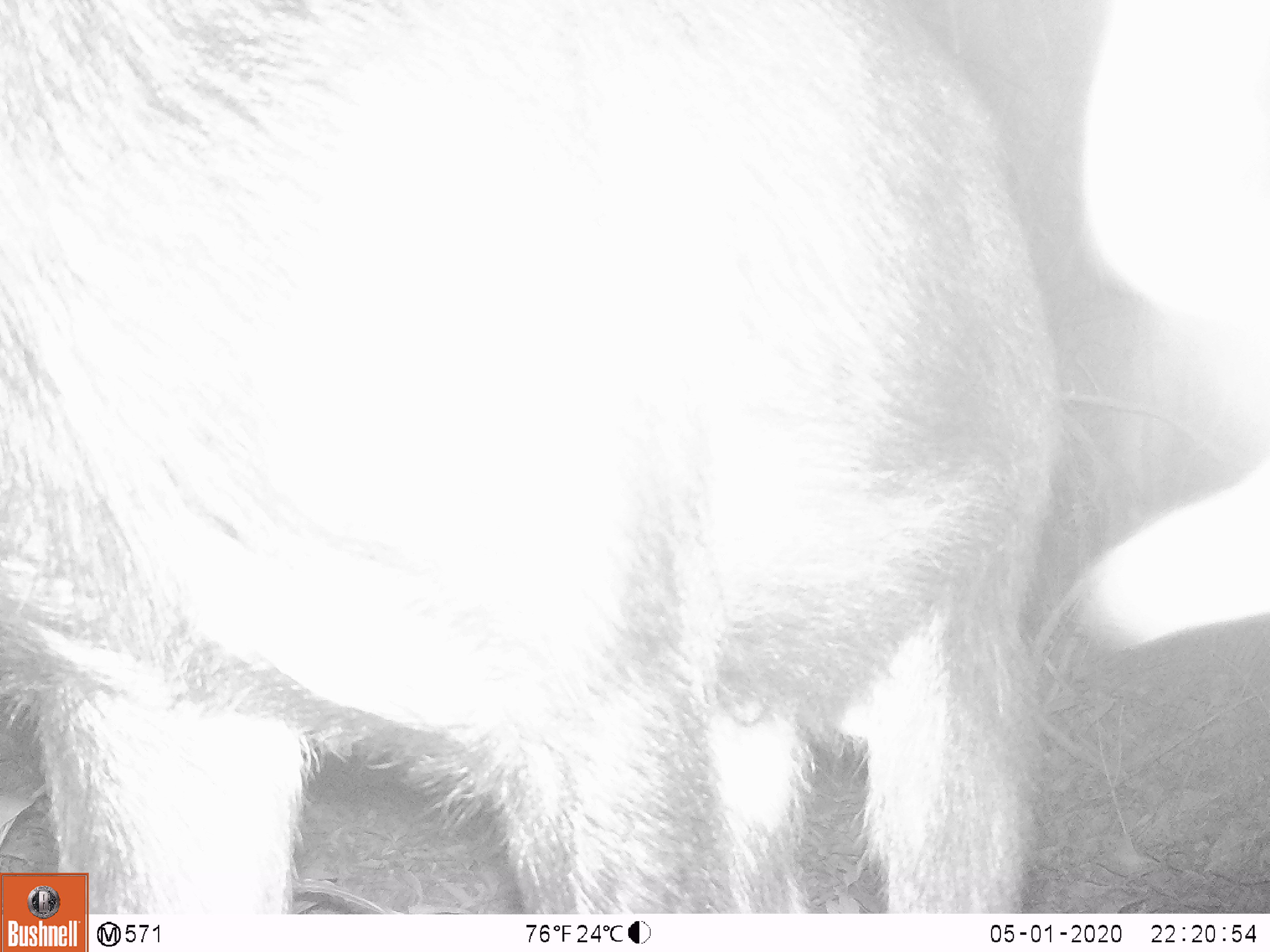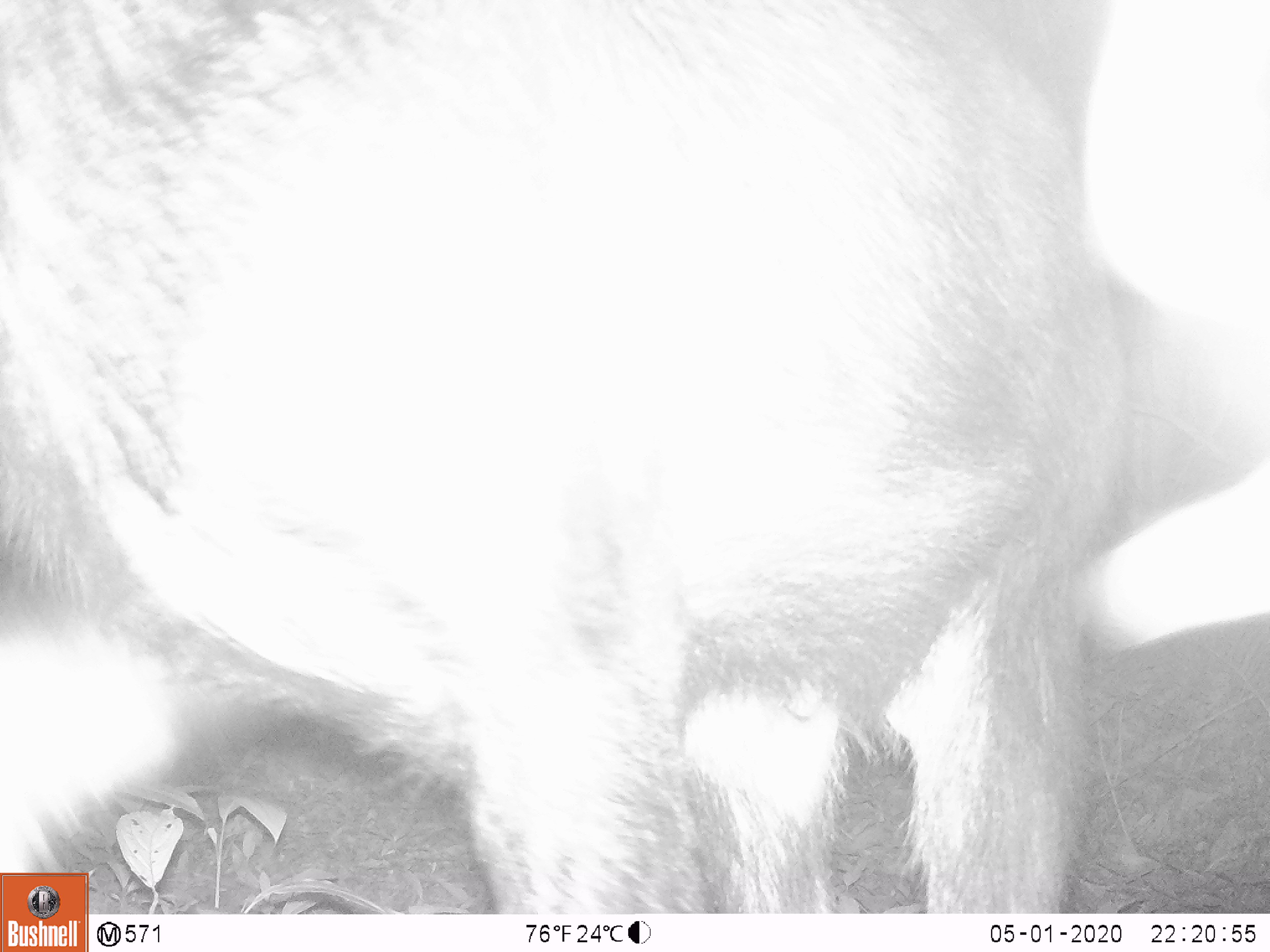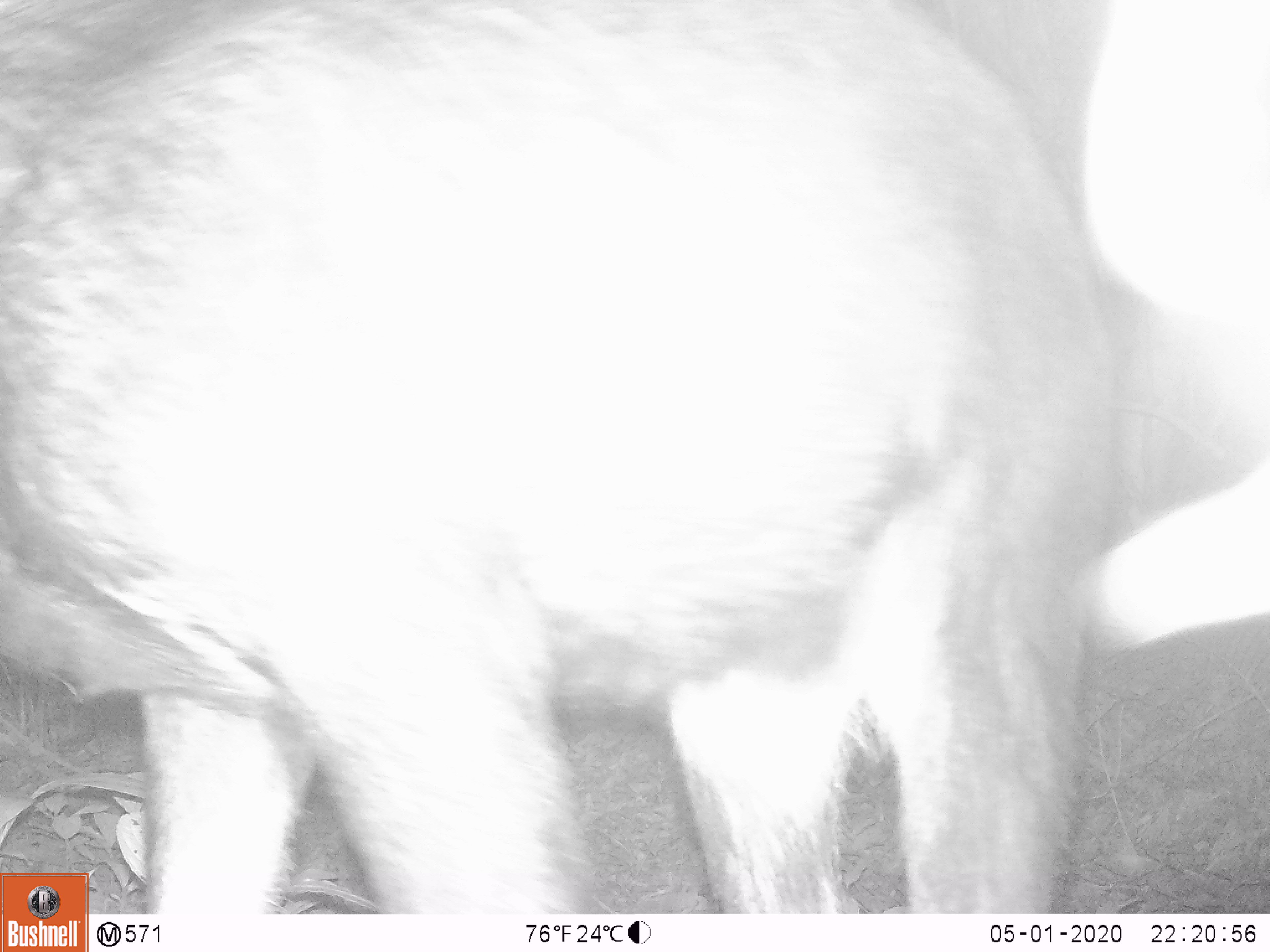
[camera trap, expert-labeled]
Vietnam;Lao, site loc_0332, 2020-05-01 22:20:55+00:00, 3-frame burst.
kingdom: Animalia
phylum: Chordata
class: Mammalia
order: Artiodactyla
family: Bovidae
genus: Capricornis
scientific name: Capricornis sumatraensis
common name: chinese serow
Chinese serow (Capricornis sumatraensis). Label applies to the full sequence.